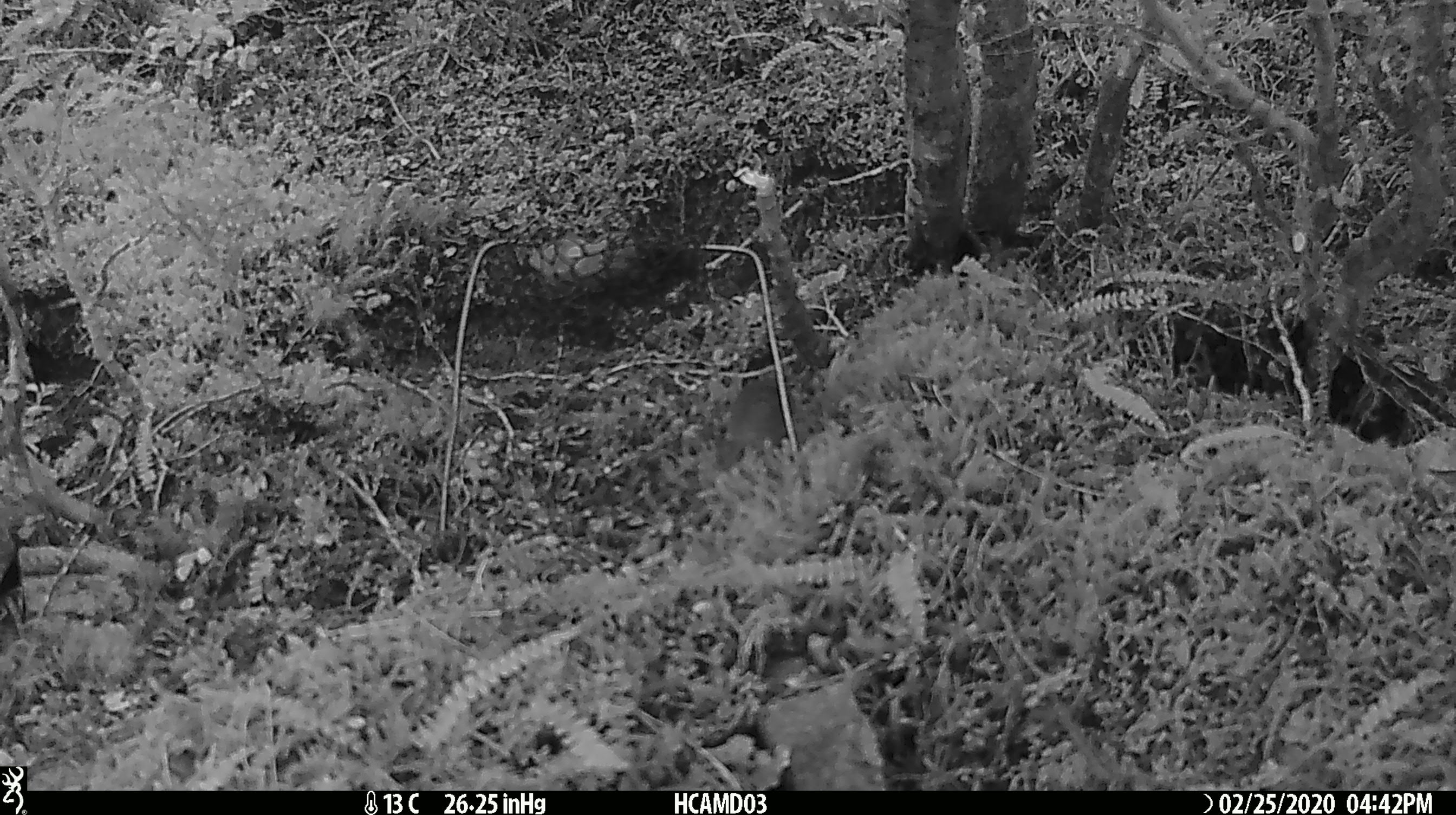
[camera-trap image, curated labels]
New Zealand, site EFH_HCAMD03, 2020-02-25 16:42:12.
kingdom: Animalia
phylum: Chordata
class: Mammalia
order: Rodentia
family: Muridae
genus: Mus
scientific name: Mus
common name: mouse